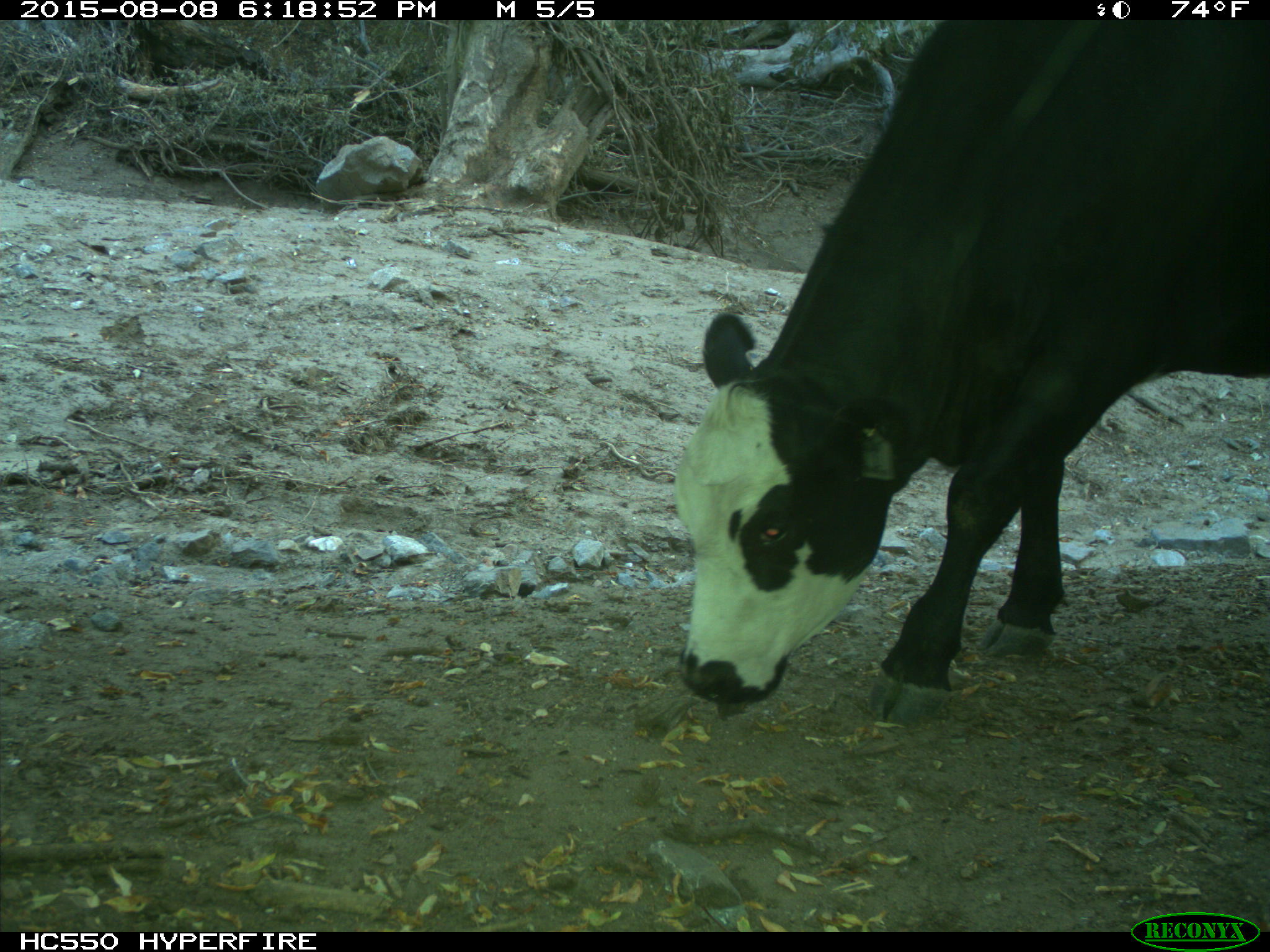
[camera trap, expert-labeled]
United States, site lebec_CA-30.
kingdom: Animalia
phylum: Chordata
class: Mammalia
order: Artiodactyla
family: Bovidae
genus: Bos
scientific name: Bos taurus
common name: domestic cow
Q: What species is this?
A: Bos taurus (domestic cow).